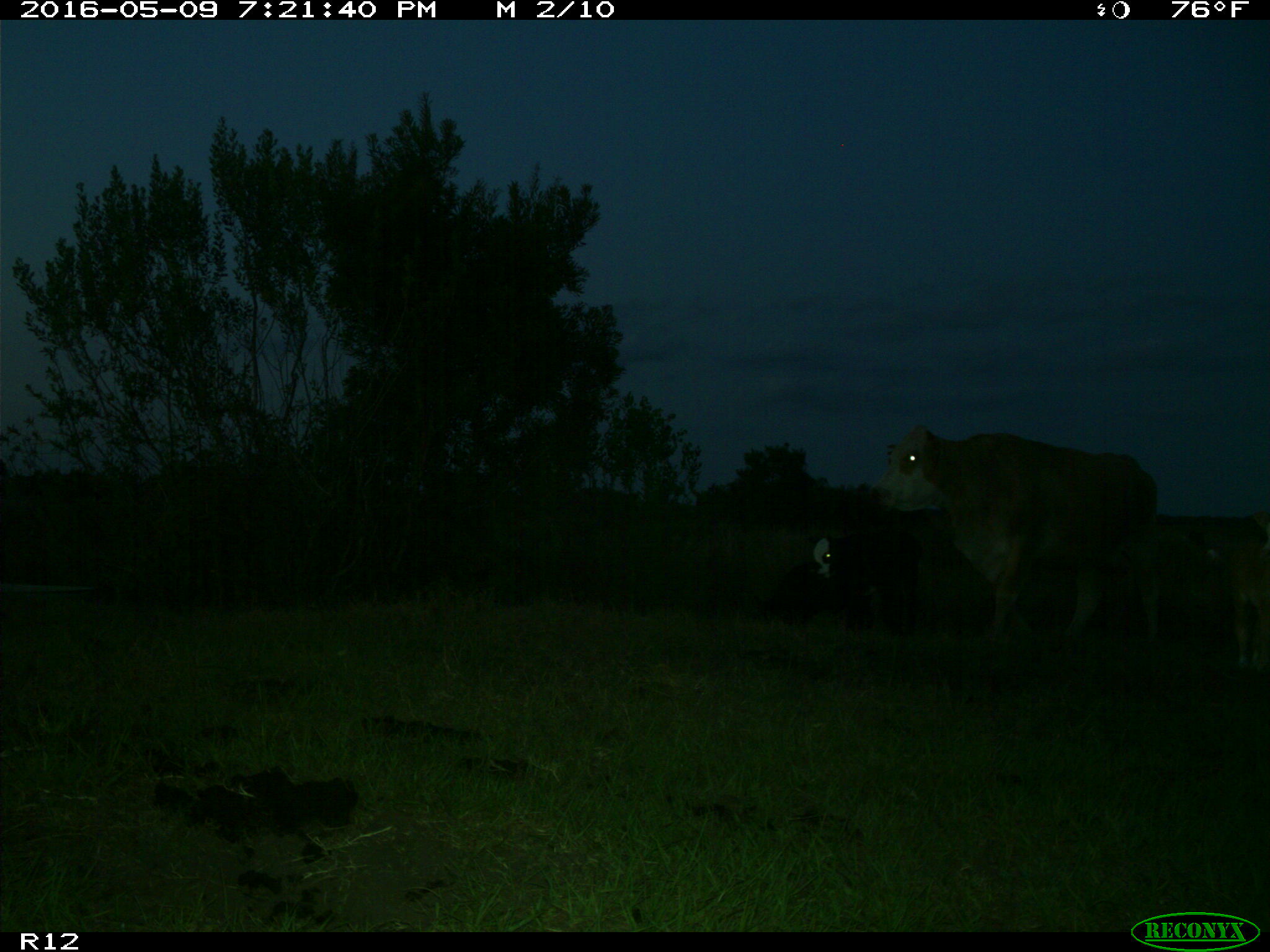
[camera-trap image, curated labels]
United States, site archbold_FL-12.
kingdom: Animalia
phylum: Chordata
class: Mammalia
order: Artiodactyla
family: Bovidae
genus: Bos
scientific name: Bos taurus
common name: domestic cow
Bos taurus (domestic cow).